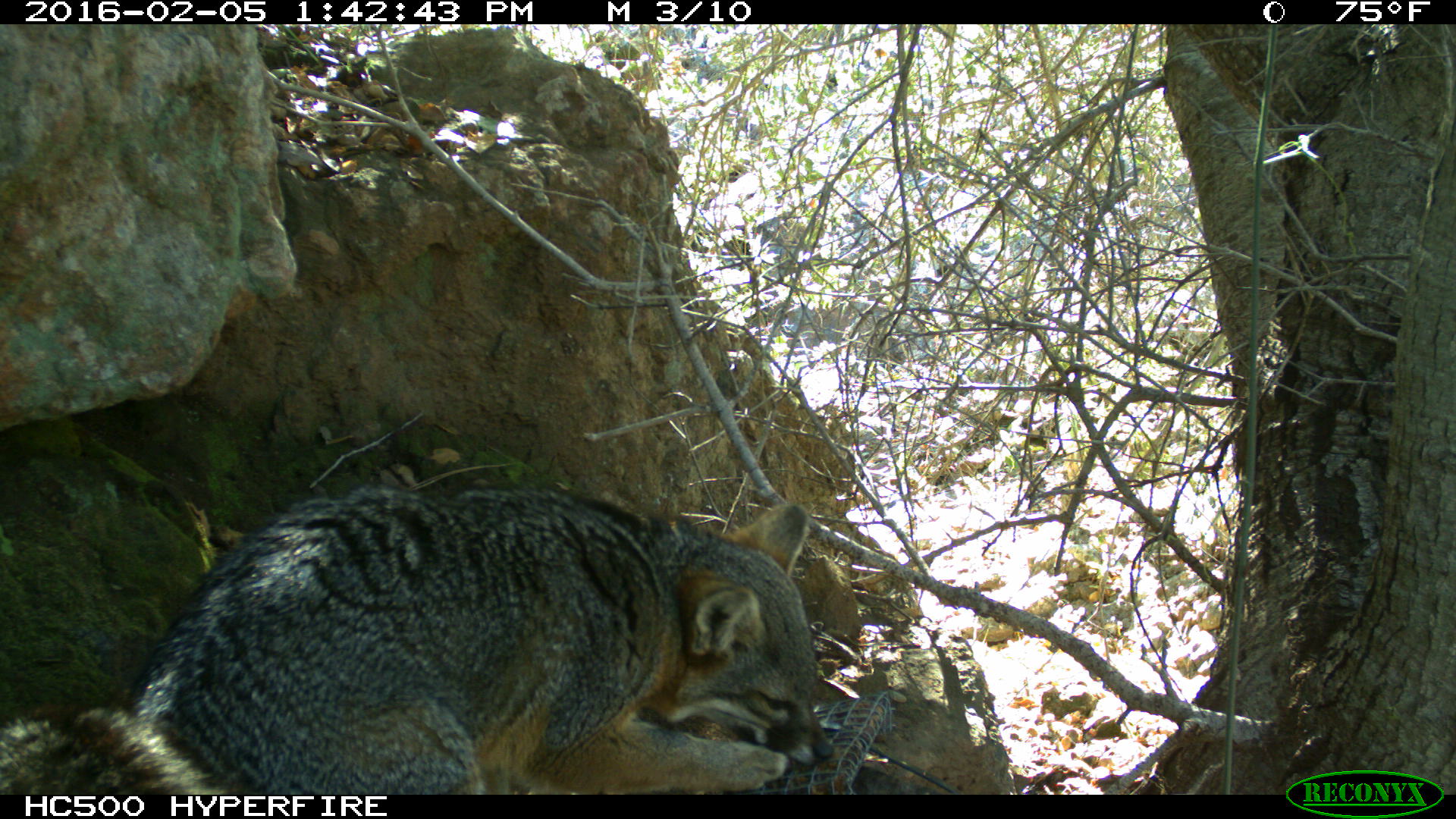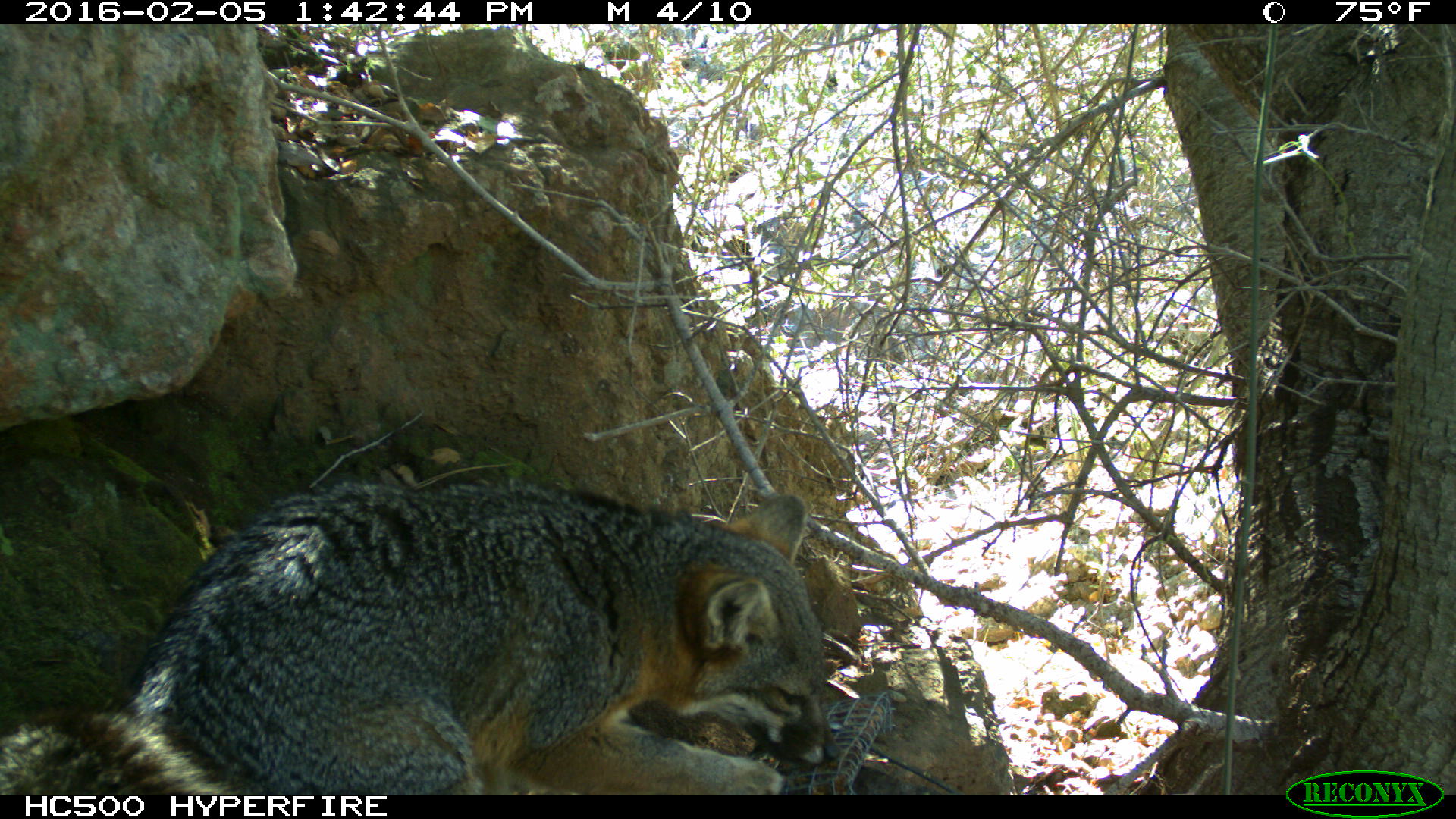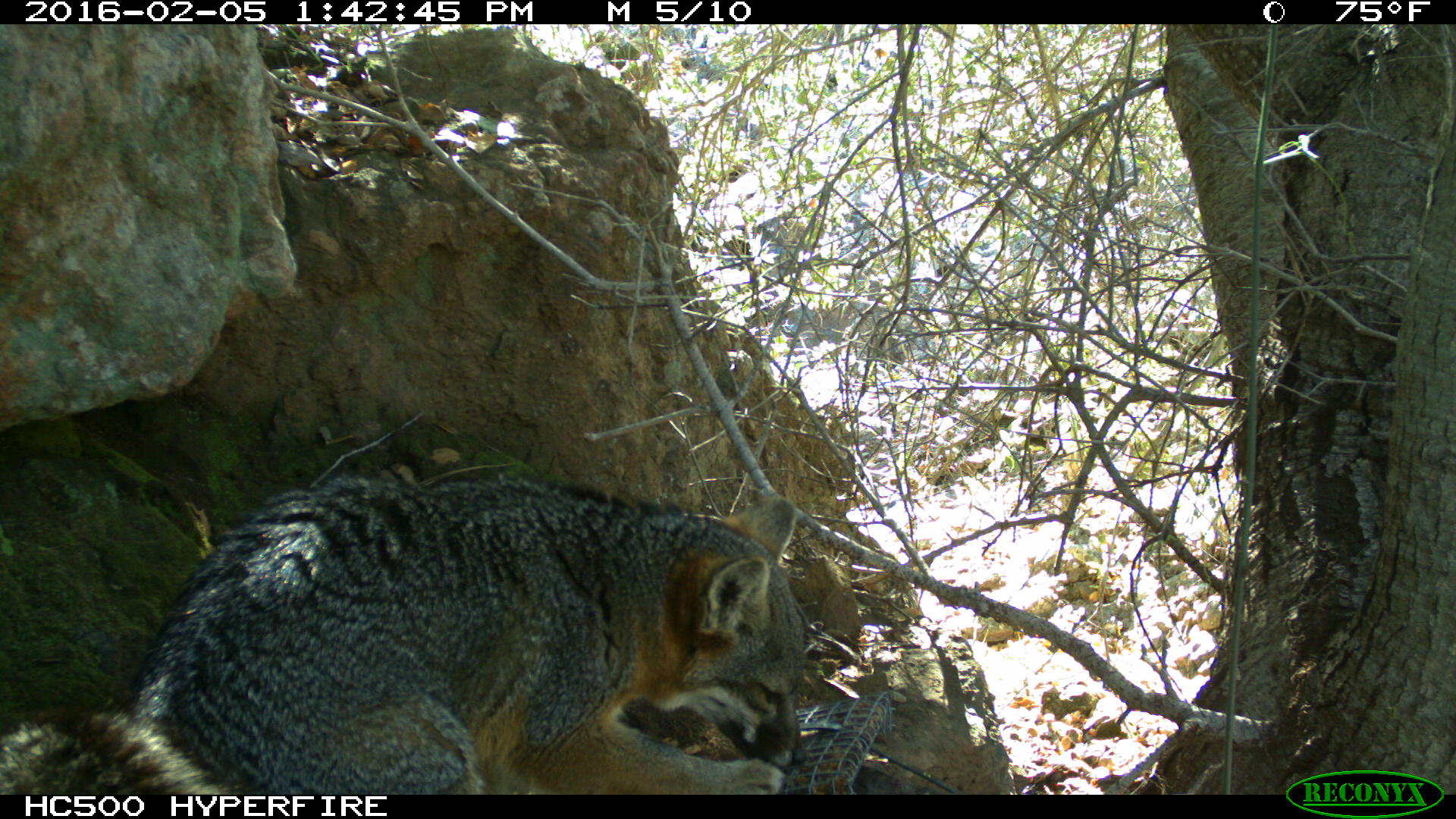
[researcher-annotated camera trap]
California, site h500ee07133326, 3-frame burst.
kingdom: Animalia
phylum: Chordata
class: Mammalia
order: Carnivora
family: Canidae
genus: Urocyon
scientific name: Urocyon littoralis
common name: island fox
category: fox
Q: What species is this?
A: Fox (island fox) (Urocyon littoralis).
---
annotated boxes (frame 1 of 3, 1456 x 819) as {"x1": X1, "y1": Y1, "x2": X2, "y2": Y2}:
fox: {"x1": 0, "y1": 482, "x2": 830, "y2": 794}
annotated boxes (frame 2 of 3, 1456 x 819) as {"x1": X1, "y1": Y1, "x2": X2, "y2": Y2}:
fox: {"x1": 0, "y1": 479, "x2": 844, "y2": 793}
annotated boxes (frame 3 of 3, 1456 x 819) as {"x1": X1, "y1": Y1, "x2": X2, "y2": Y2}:
fox: {"x1": 0, "y1": 468, "x2": 805, "y2": 795}